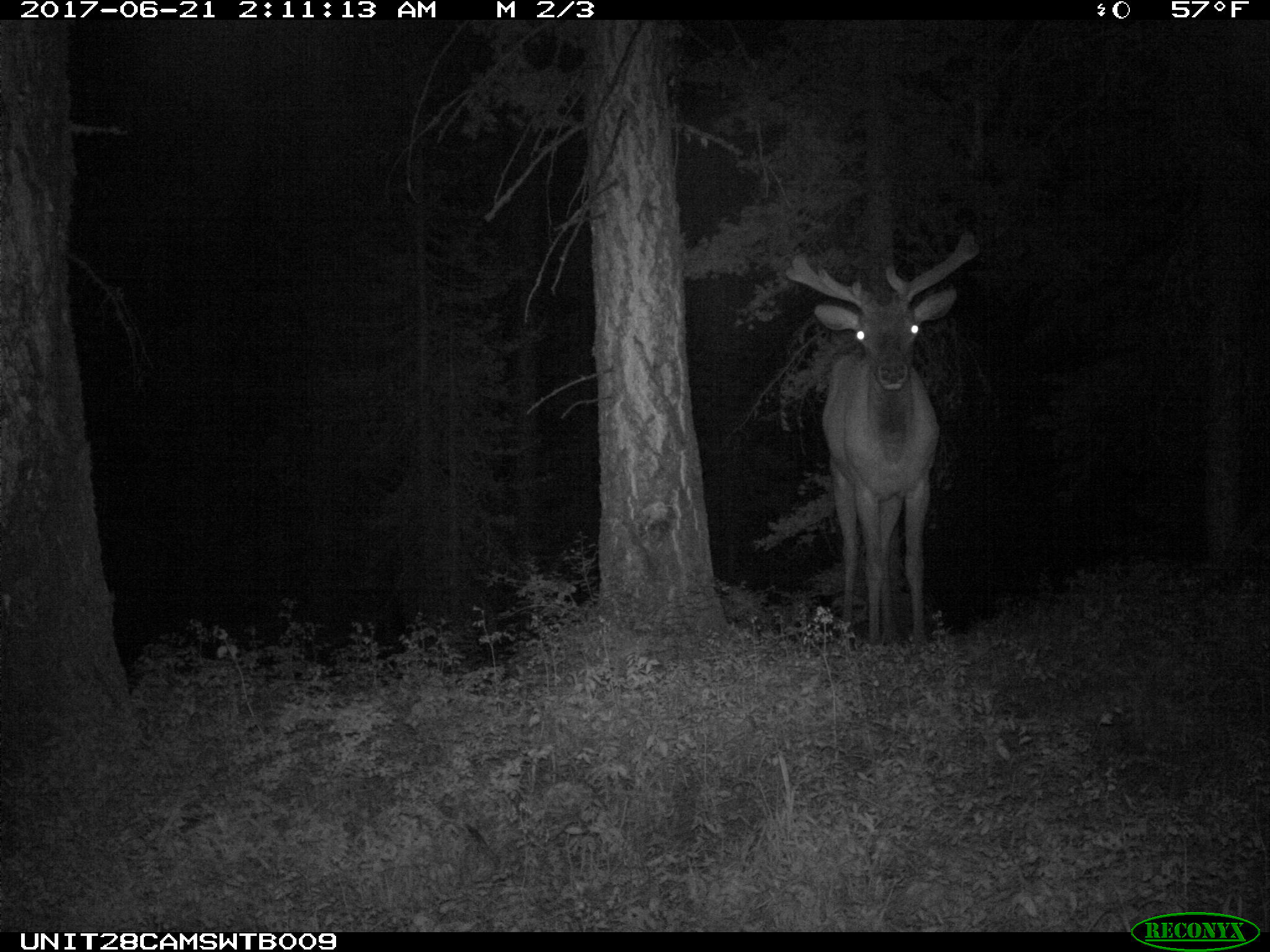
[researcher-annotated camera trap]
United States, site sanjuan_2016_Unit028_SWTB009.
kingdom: Animalia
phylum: Chordata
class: Mammalia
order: Artiodactyla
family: Cervidae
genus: Cervus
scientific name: Cervus elaphus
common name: red deer